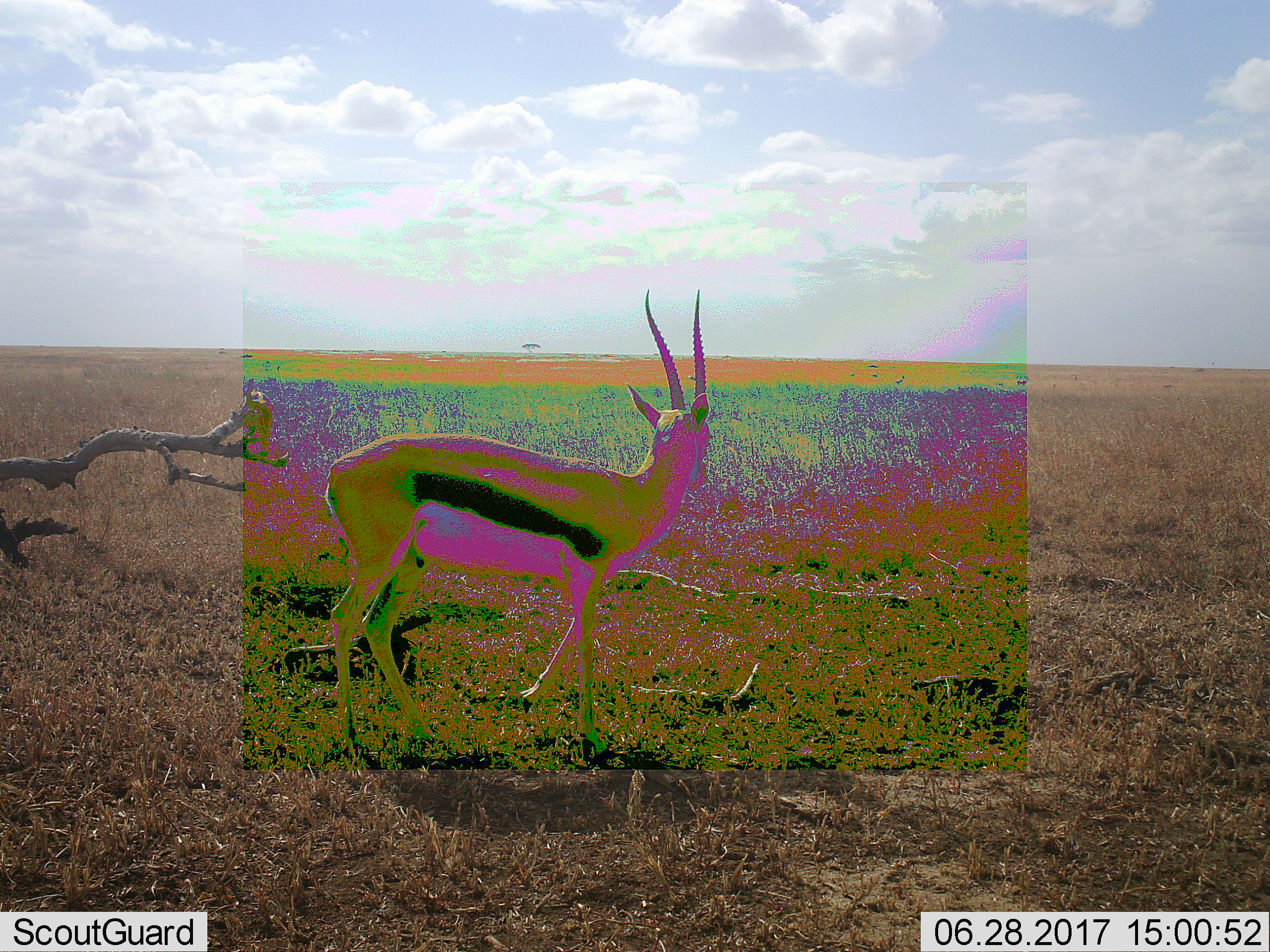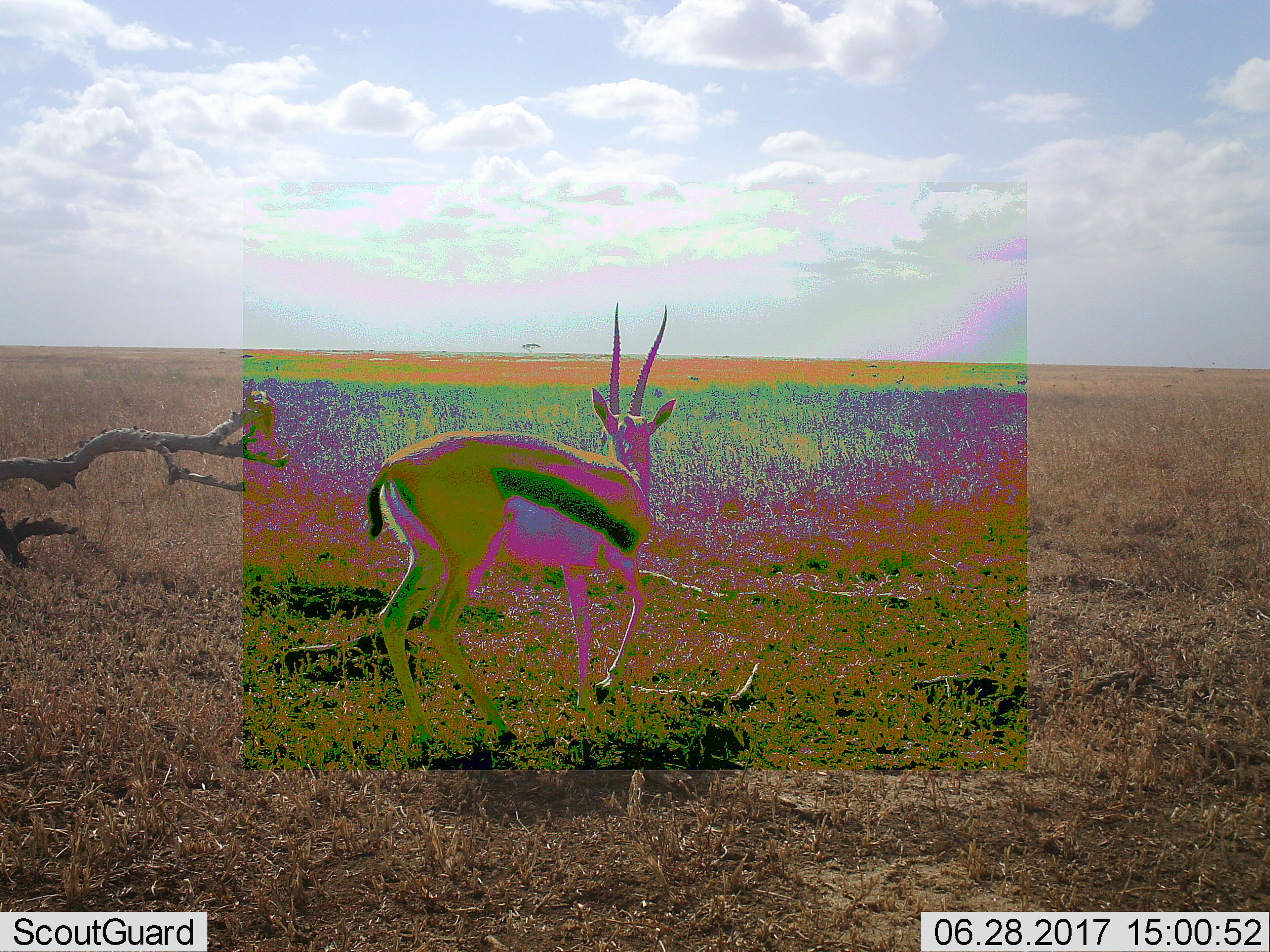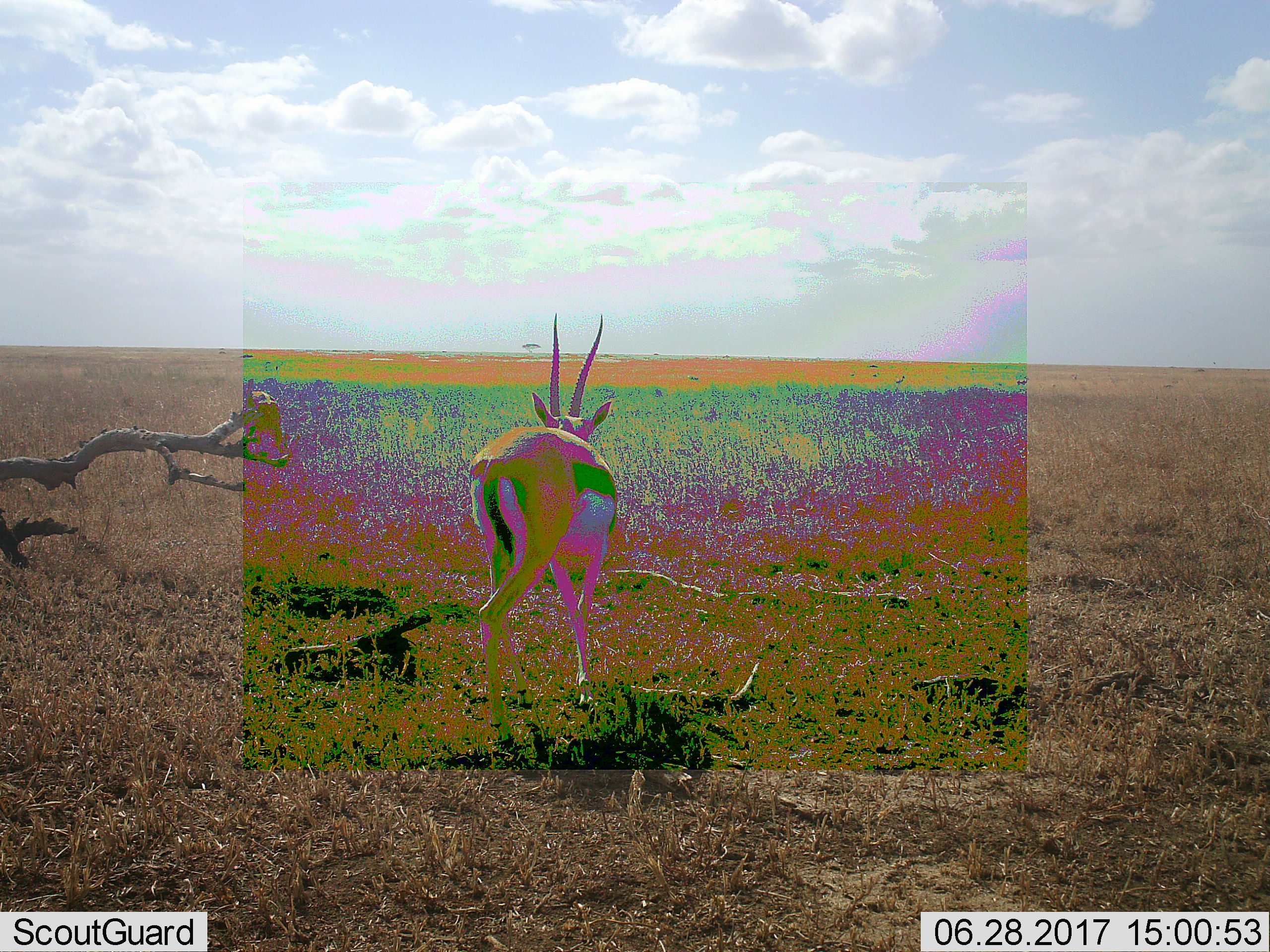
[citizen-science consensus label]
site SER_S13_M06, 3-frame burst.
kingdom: Animalia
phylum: Chordata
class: Mammalia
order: Artiodactyla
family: Bovidae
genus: Eudorcas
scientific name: Eudorcas thomsonii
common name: thomson's gazelle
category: gazellethomsons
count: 2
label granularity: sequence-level